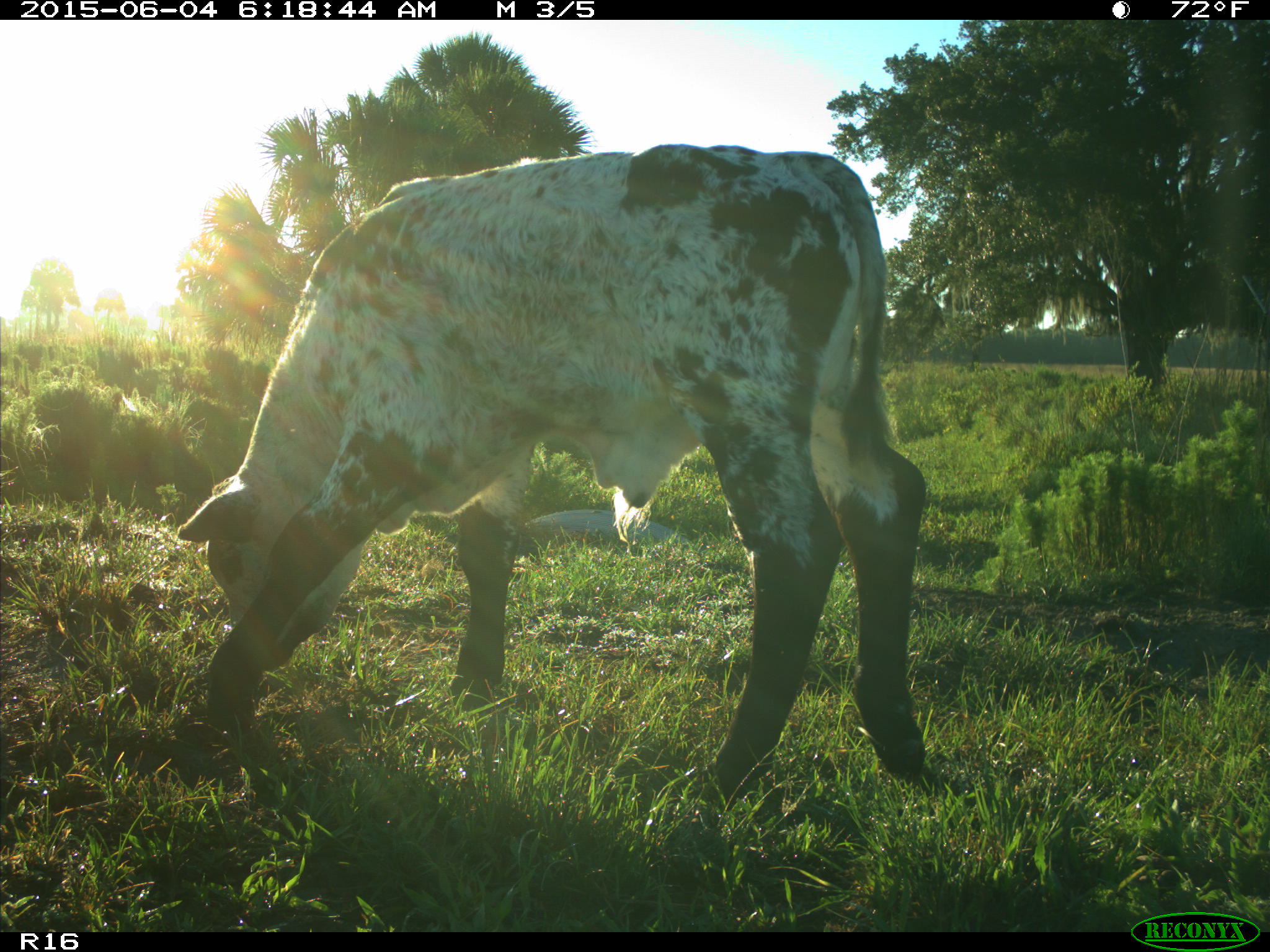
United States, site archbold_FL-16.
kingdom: Animalia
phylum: Chordata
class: Mammalia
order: Artiodactyla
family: Bovidae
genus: Bos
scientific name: Bos taurus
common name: domestic cow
Bos taurus (domestic cow).